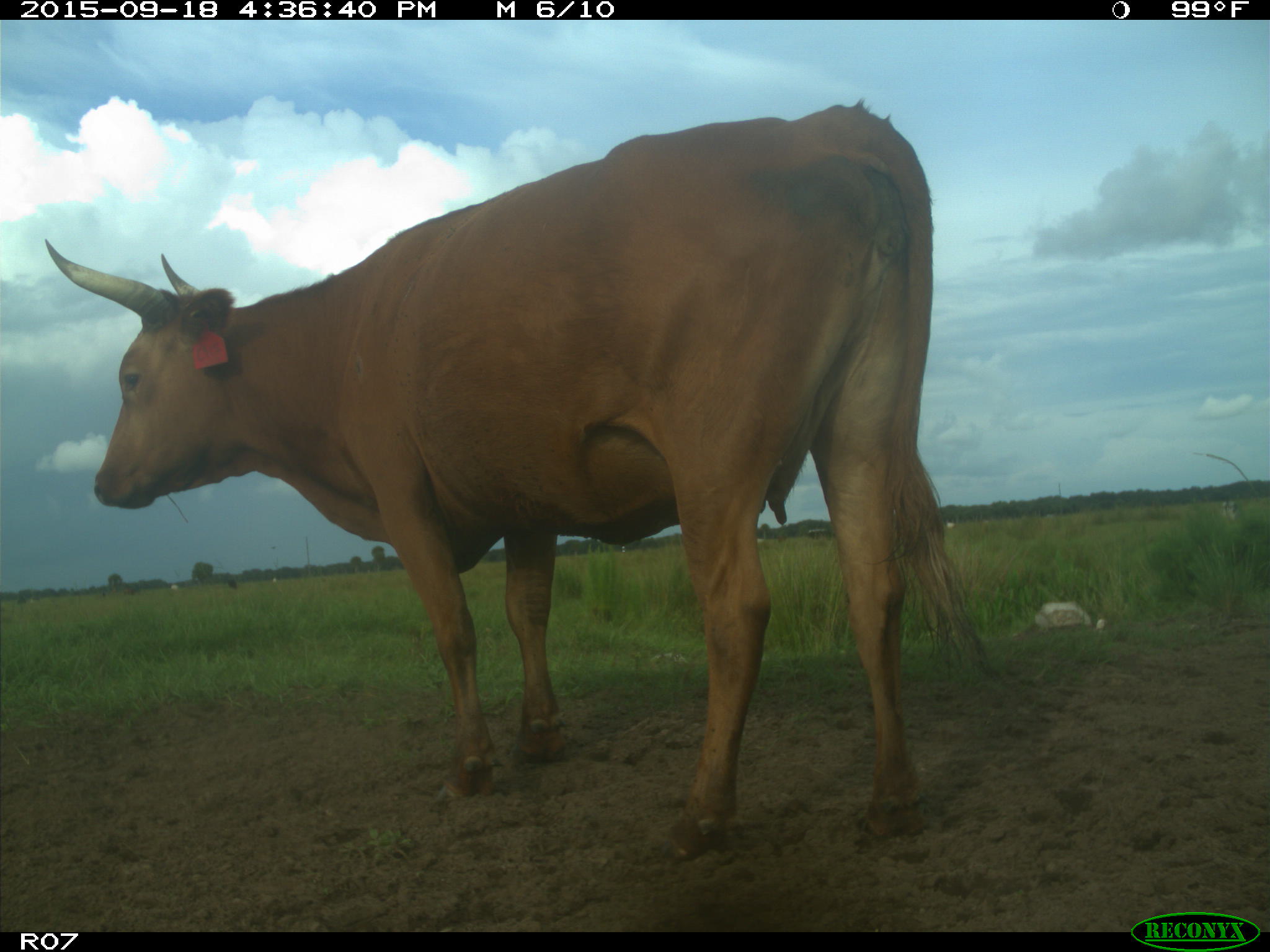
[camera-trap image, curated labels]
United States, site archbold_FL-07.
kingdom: Animalia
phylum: Chordata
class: Mammalia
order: Artiodactyla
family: Bovidae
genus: Bos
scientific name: Bos taurus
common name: domestic cow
Bos taurus (domestic cow).